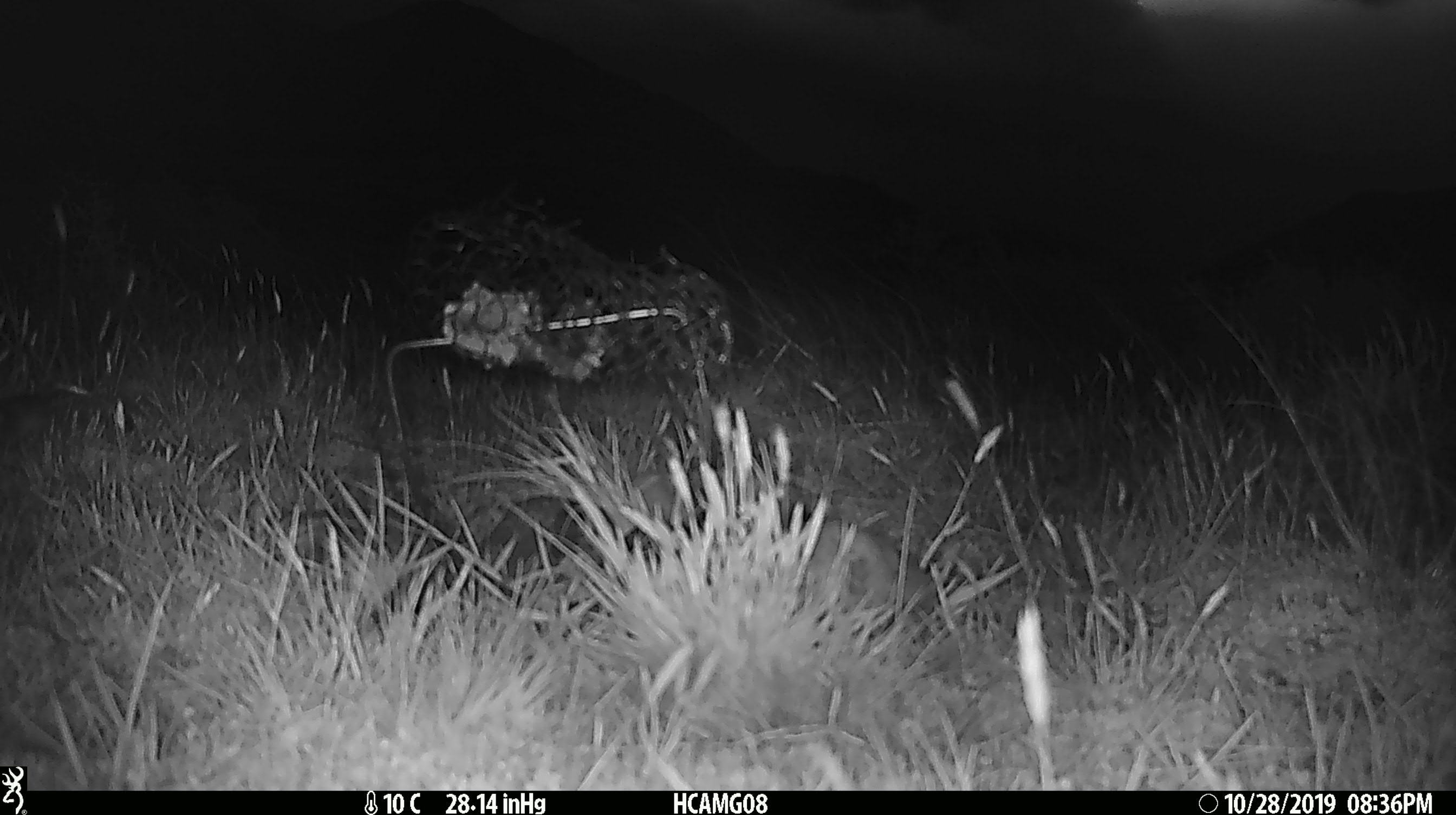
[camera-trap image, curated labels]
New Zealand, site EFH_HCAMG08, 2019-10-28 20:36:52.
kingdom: Animalia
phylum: Chordata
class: Mammalia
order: Rodentia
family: Muridae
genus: Mus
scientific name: Mus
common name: mouse